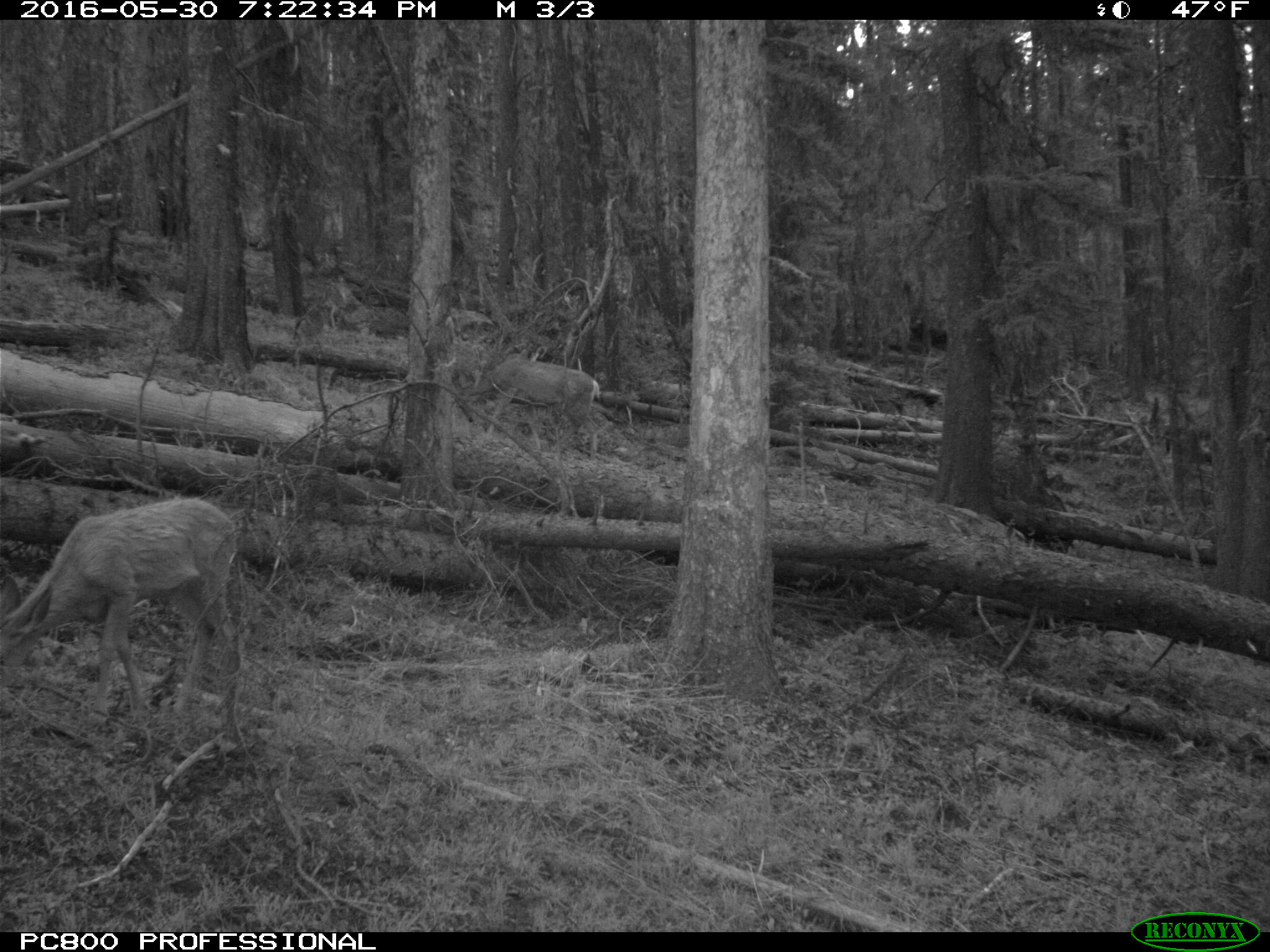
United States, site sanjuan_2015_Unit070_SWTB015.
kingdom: Animalia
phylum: Chordata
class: Mammalia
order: Artiodactyla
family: Cervidae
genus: Odocoileus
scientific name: Odocoileus hemionus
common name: mule deer